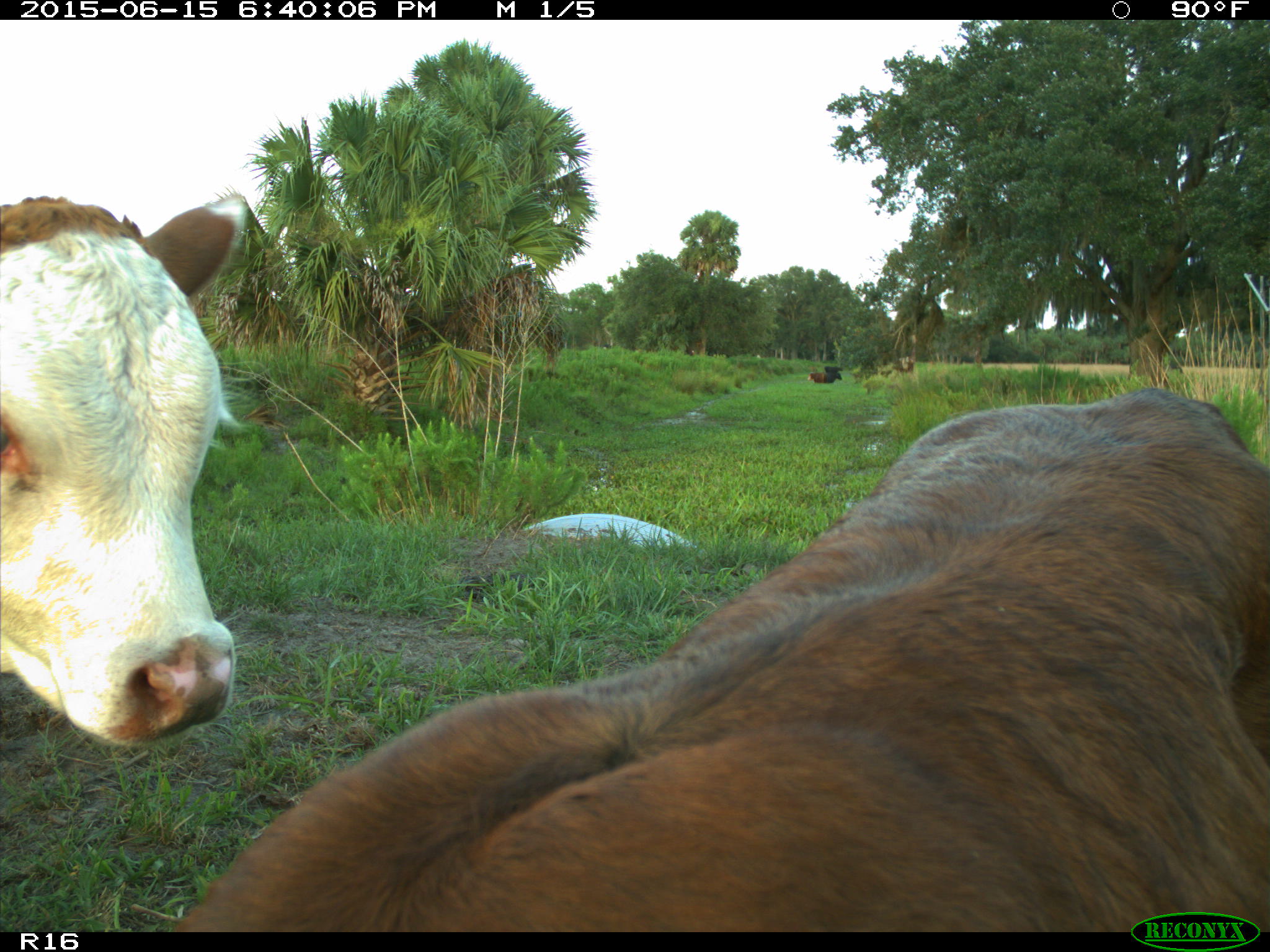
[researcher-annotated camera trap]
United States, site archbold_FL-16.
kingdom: Animalia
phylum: Chordata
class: Mammalia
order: Artiodactyla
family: Bovidae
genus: Bos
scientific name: Bos taurus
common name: domestic cow